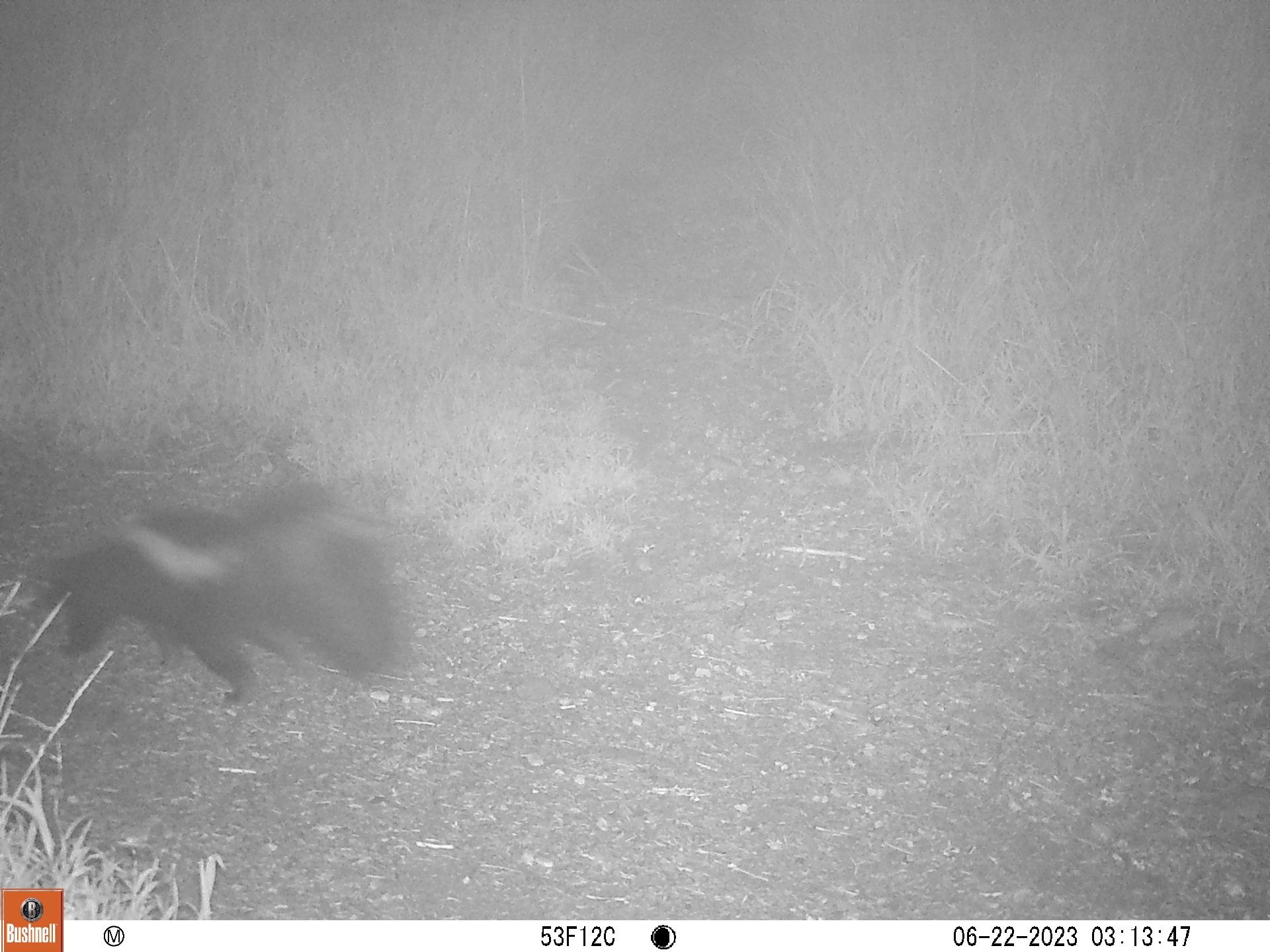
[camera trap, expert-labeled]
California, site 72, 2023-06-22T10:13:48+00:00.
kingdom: Animalia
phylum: Chordata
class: Mammalia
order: Carnivora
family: Mephitidae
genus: Mephitis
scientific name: Mephitis mephitis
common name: striped skunk